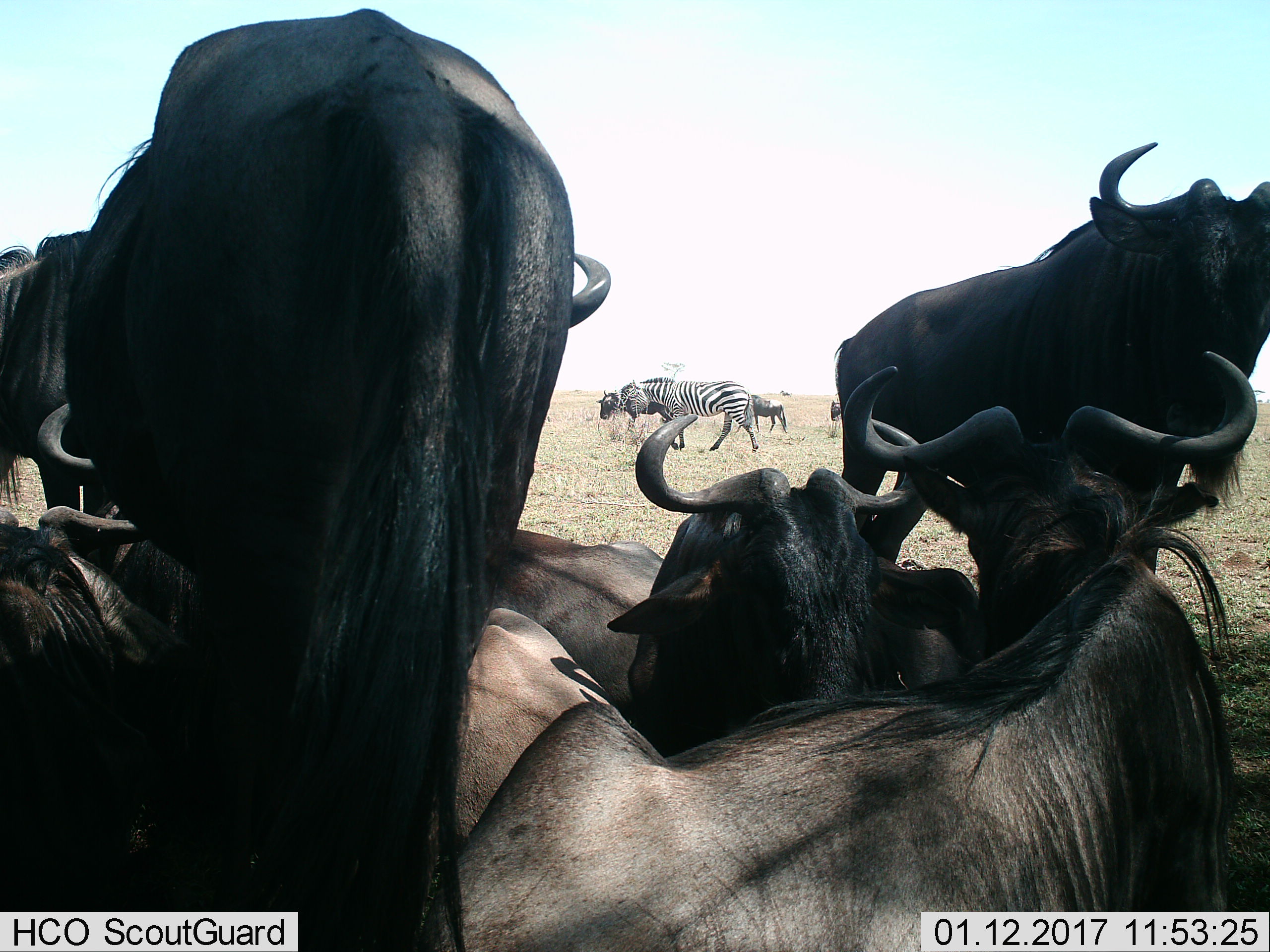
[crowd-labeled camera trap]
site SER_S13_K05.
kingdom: Animalia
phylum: Chordata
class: Mammalia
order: Artiodactyla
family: Bovidae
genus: Connochaetes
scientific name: Connochaetes taurinus taurinus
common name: blue wildebeest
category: wildebeestblue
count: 6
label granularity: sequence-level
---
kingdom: Animalia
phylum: Chordata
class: Mammalia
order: Perissodactyla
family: Equidae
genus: Equus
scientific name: Equus quagga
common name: plains zebra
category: zebraplains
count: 1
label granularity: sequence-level